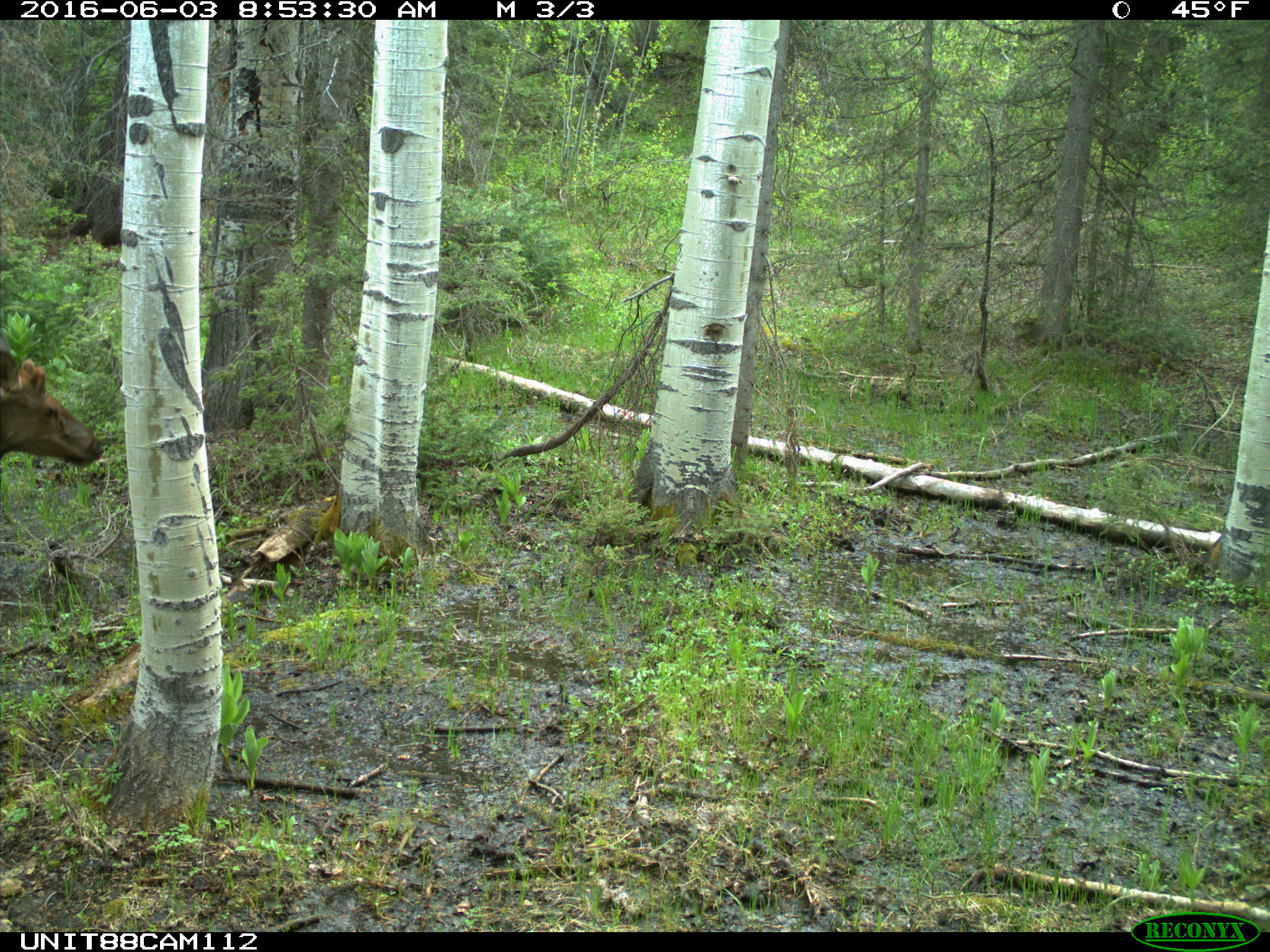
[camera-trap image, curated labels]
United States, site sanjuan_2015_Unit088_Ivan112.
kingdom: Animalia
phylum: Chordata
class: Mammalia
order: Artiodactyla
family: Cervidae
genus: Cervus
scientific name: Cervus elaphus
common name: red deer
Cervus elaphus (red deer).